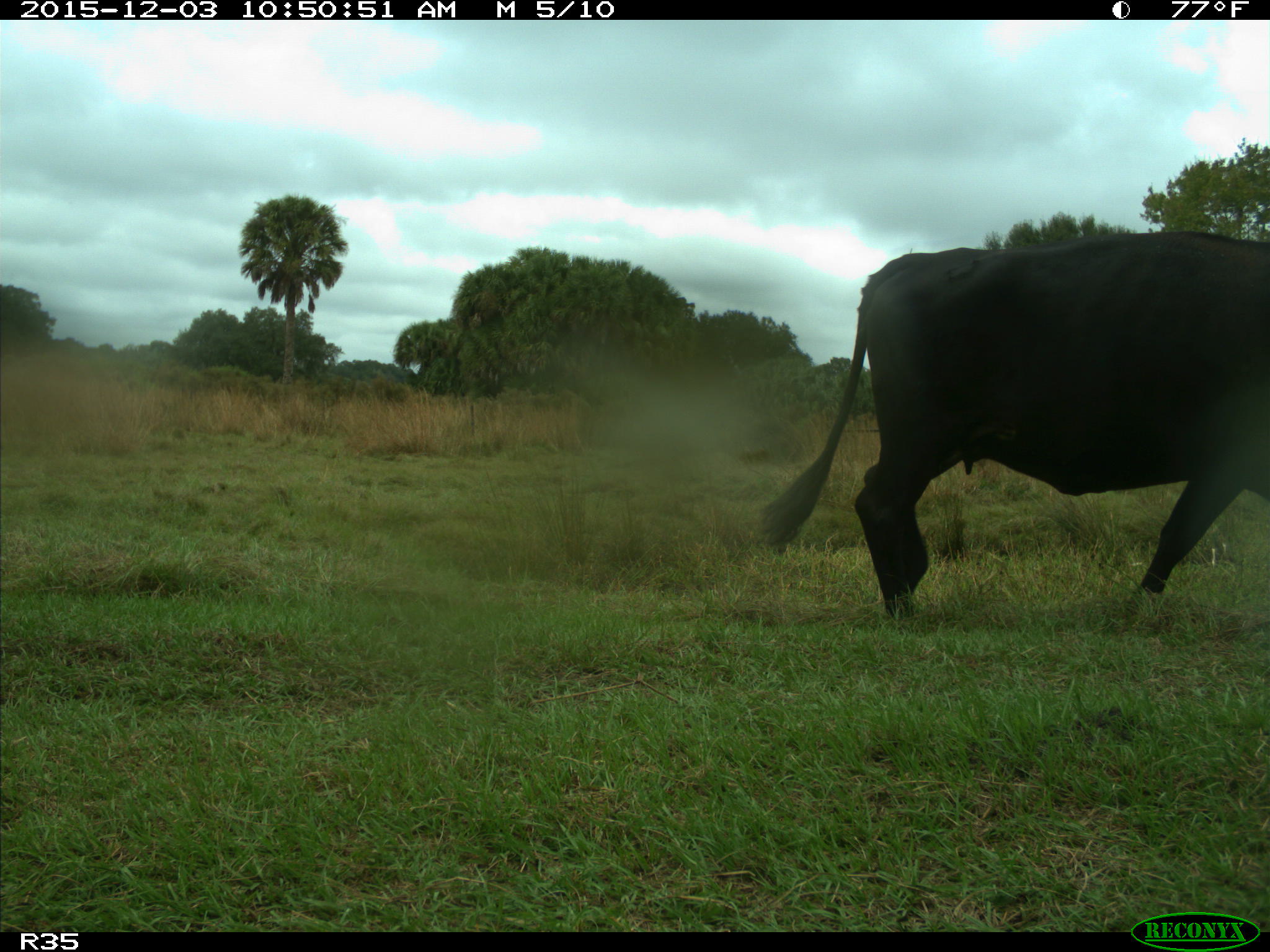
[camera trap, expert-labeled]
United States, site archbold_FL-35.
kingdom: Animalia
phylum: Chordata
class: Mammalia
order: Artiodactyla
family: Bovidae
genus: Bos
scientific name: Bos taurus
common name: domestic cow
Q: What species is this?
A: Bos taurus (domestic cow).